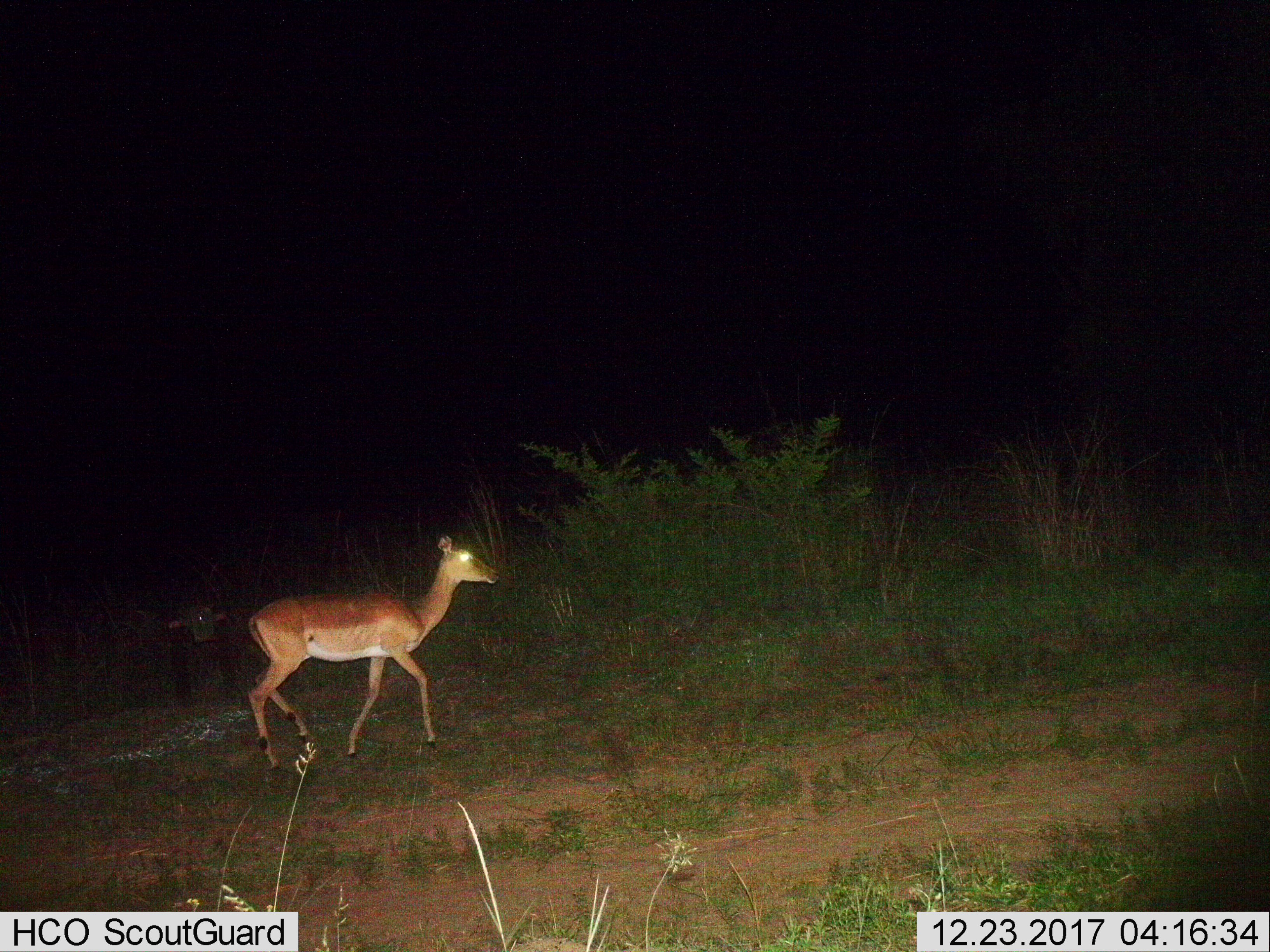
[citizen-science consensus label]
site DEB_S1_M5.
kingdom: Animalia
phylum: Chordata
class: Mammalia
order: Artiodactyla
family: Bovidae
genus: Aepyceros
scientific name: Aepyceros melampus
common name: impala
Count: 1.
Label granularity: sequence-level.